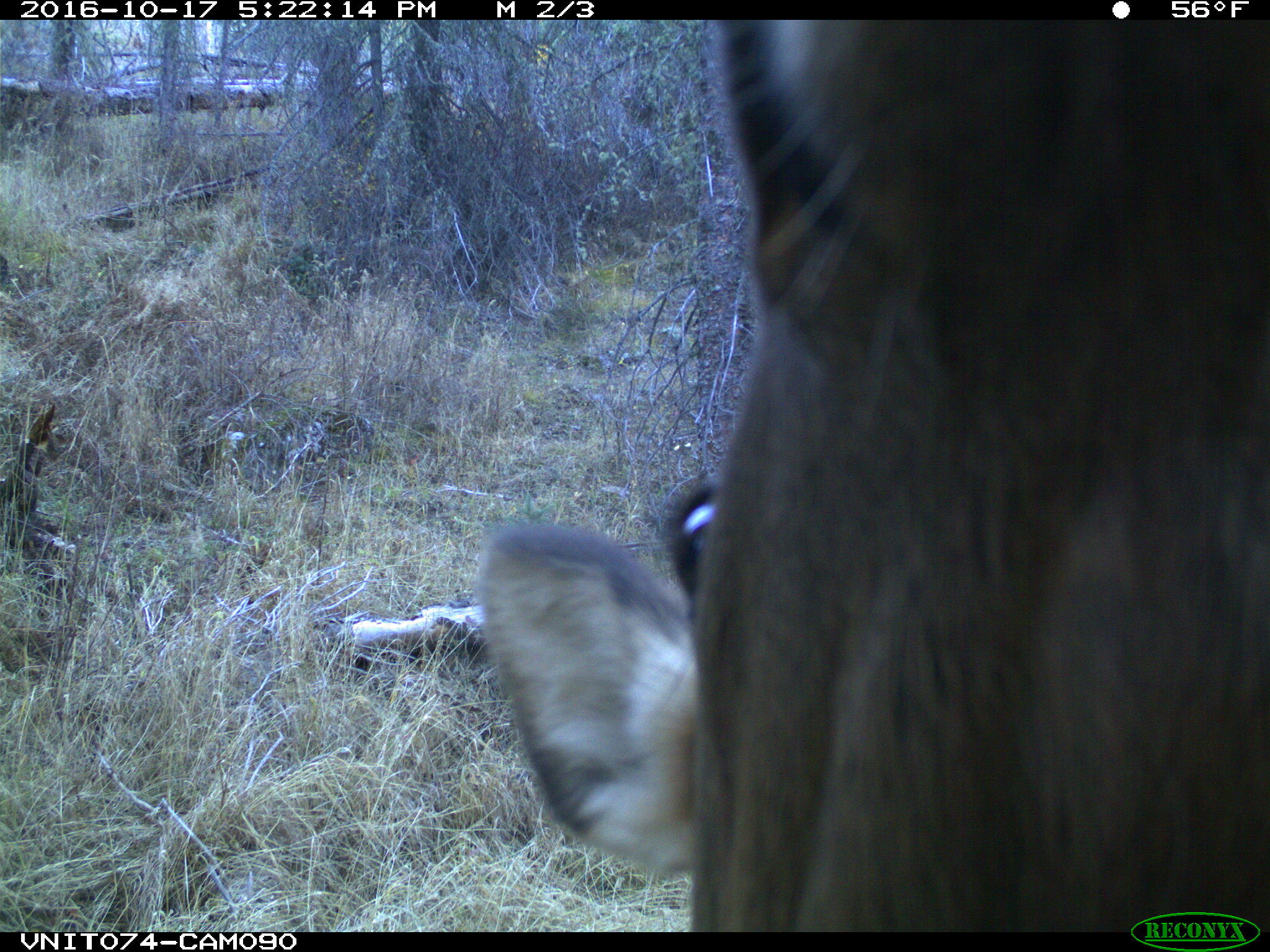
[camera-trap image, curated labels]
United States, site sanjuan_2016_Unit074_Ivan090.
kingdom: Animalia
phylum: Chordata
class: Mammalia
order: Artiodactyla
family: Cervidae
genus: Cervus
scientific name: Cervus elaphus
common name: red deer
Cervus elaphus (red deer).